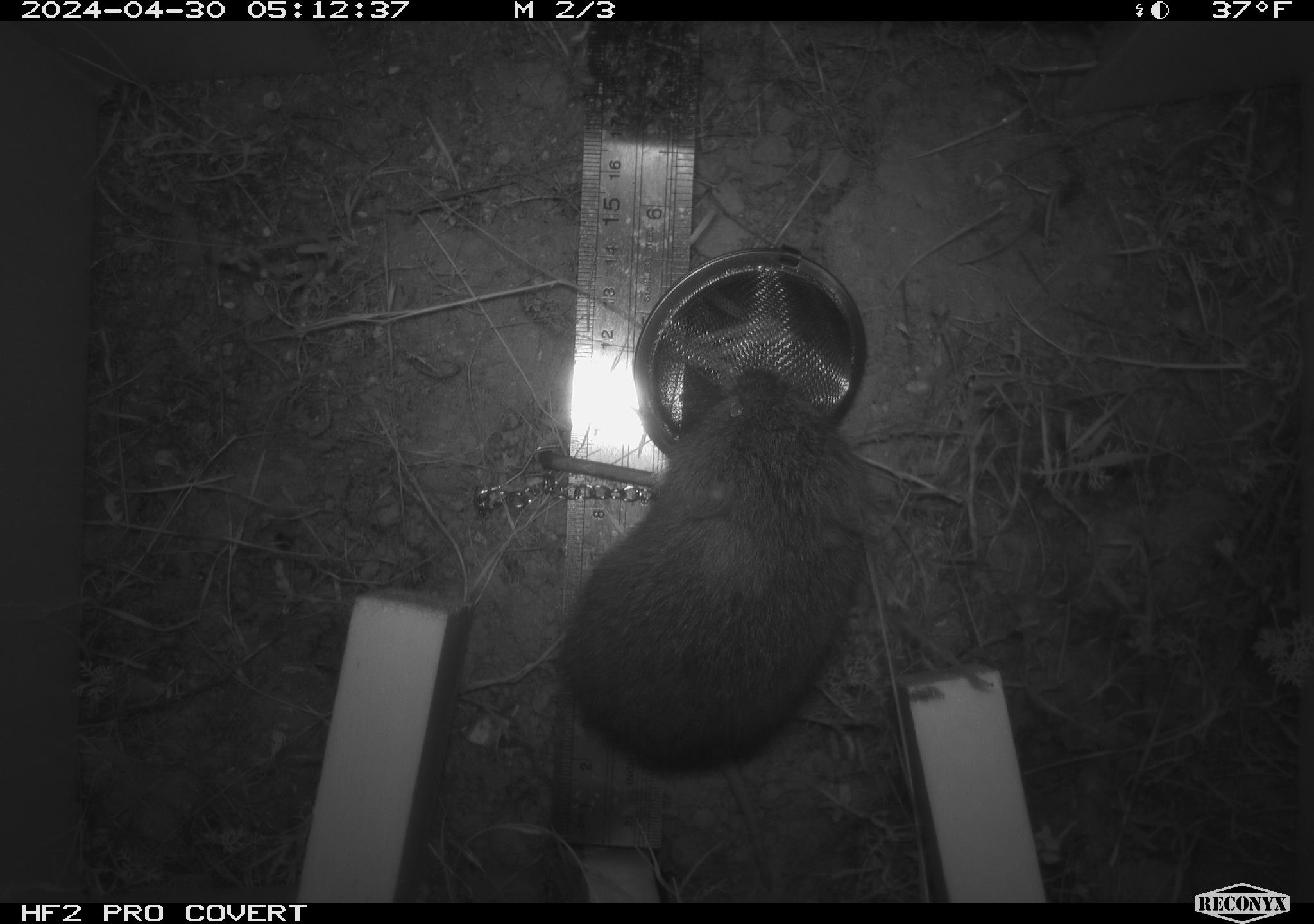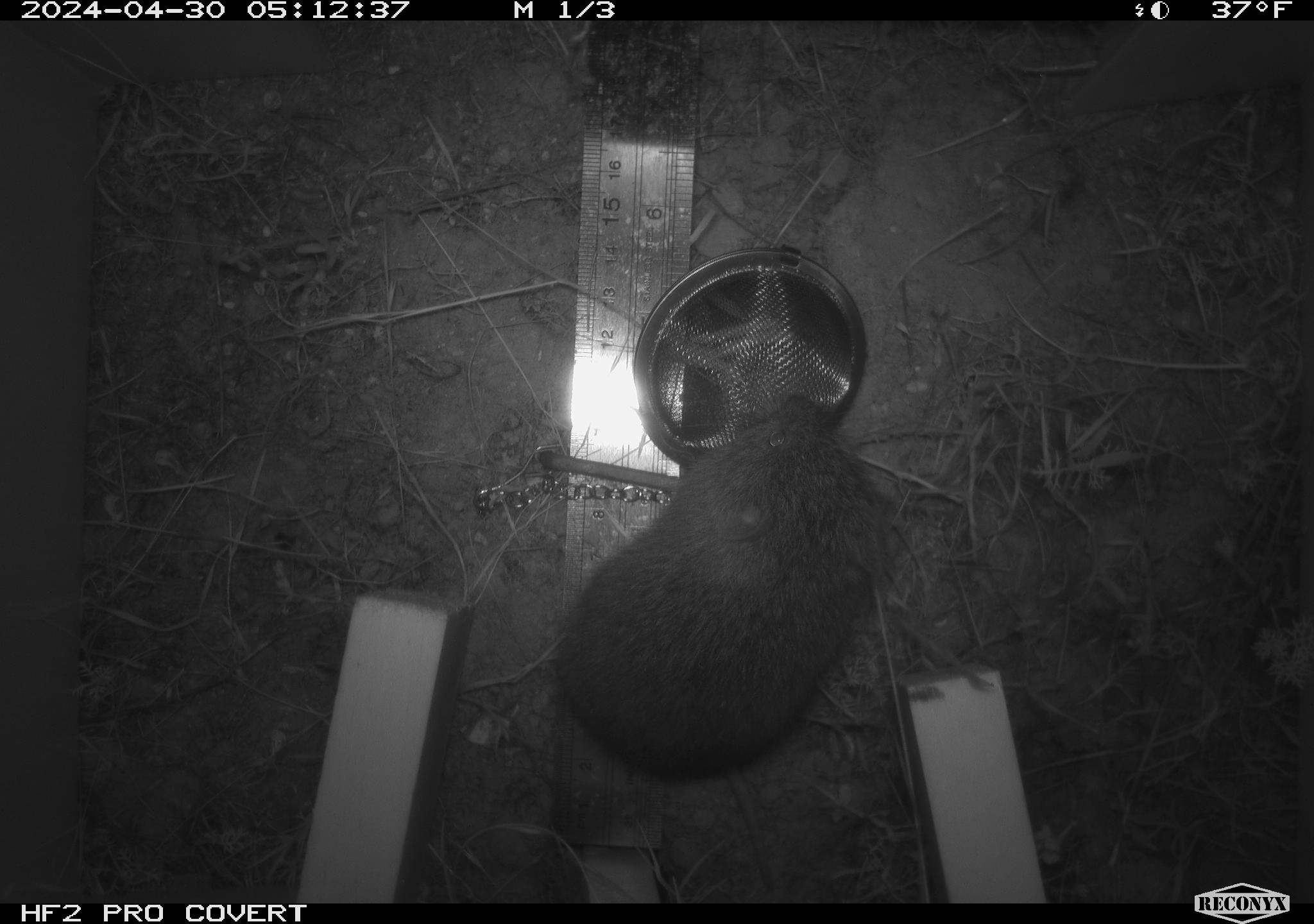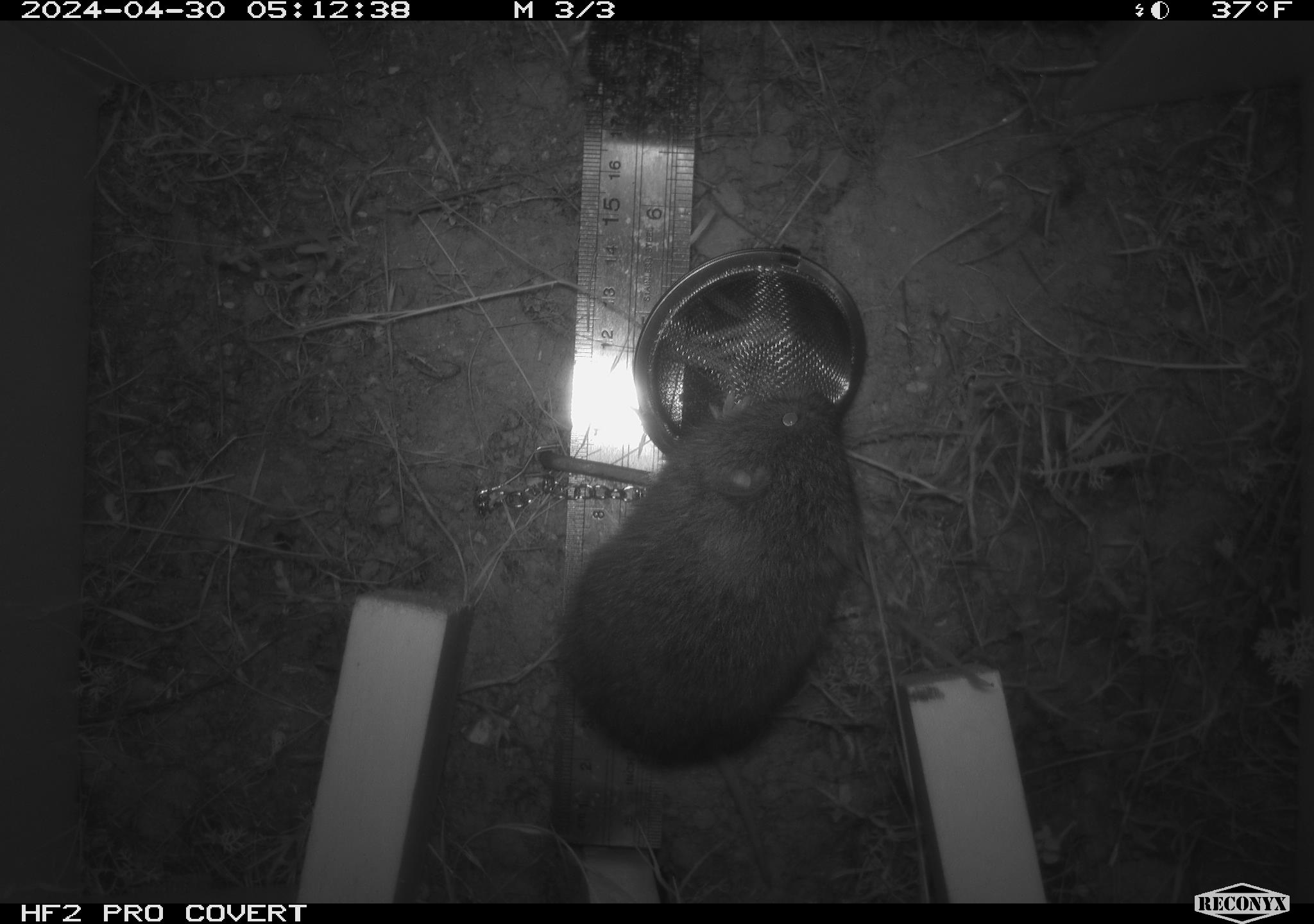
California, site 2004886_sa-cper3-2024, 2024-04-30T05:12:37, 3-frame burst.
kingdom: Animalia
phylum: Chordata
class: Mammalia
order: Rodentia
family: Cricetidae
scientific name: Arvicolinae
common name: voles, lemmings, and muskrats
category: arvicolinae subfamily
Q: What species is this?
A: Arvicolinae subfamily (voles, lemmings, and muskrats) (Arvicolinae).